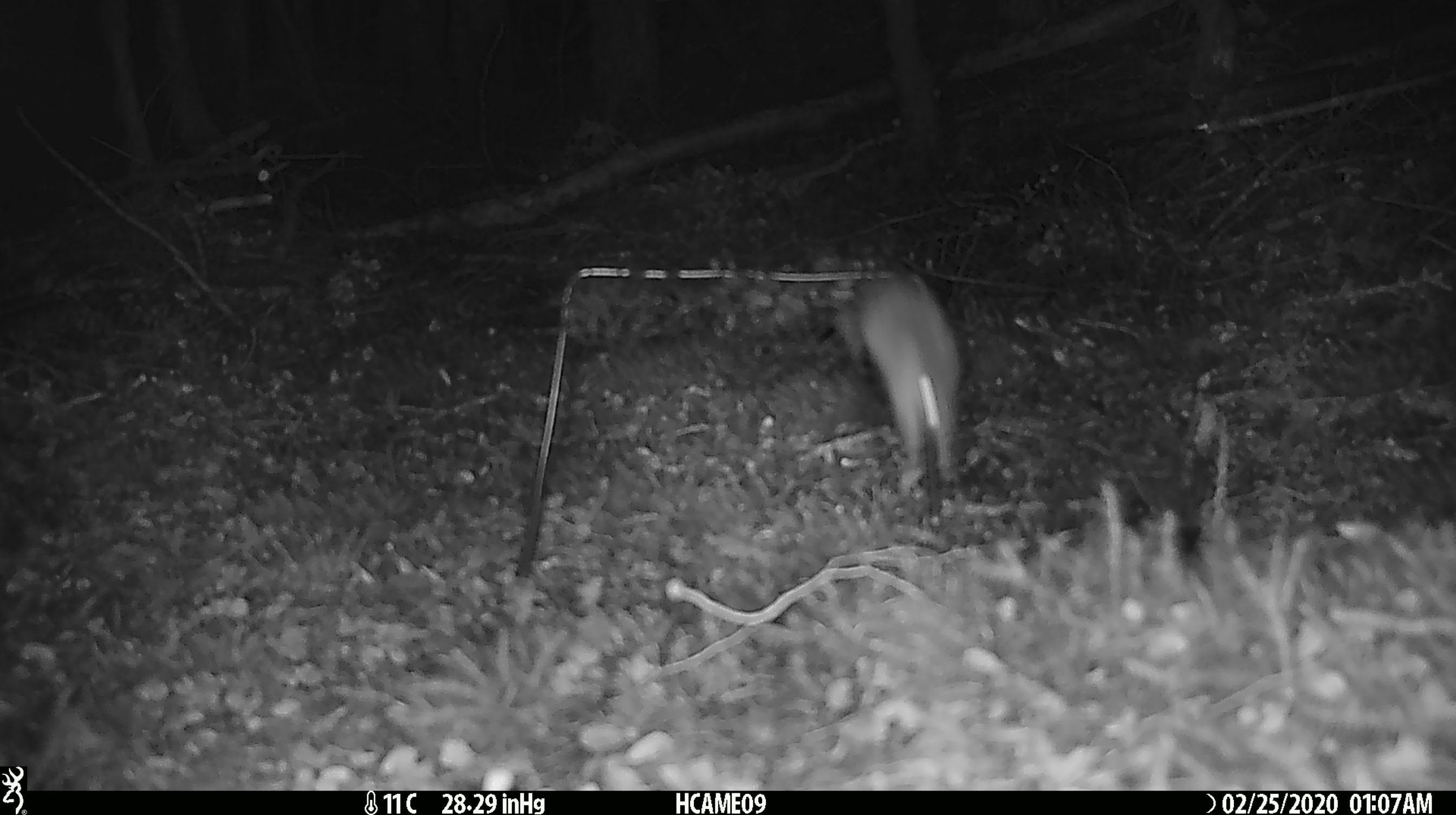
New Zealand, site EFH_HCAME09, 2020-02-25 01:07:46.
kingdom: Animalia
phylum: Chordata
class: Mammalia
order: Rodentia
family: Muridae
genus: Mus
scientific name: Mus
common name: mouse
Mouse (Mus).